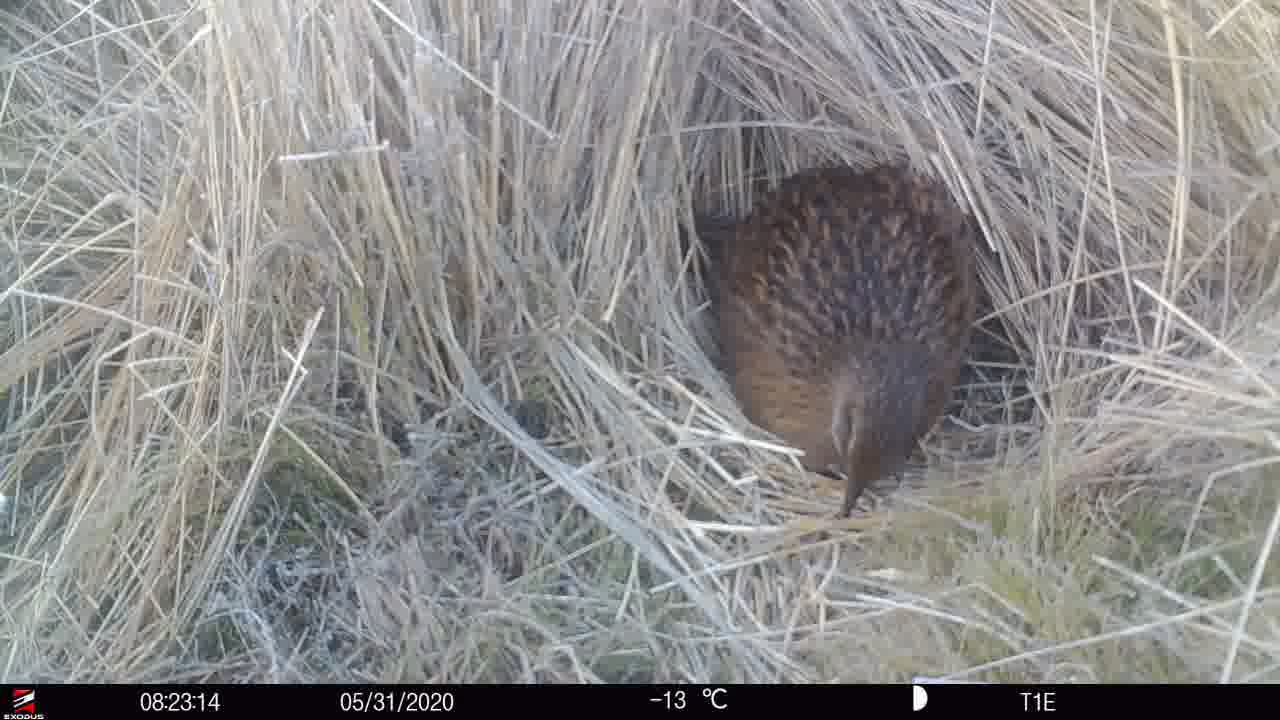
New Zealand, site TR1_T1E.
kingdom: Animalia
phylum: Chordata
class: Aves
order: Gruiformes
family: Rallidae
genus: Gallirallus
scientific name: Gallirallus australis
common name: weka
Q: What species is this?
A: Weka (Gallirallus australis).